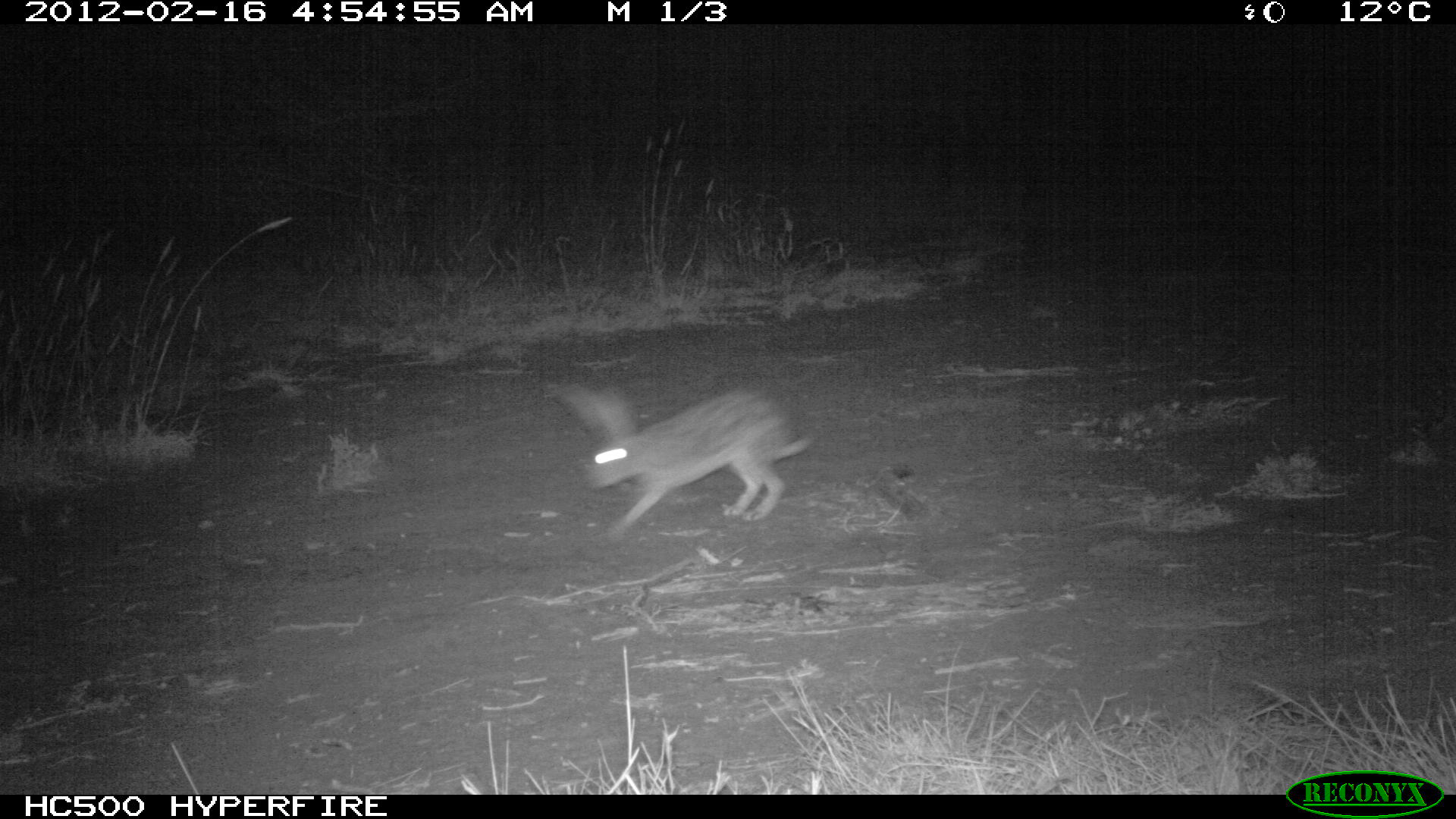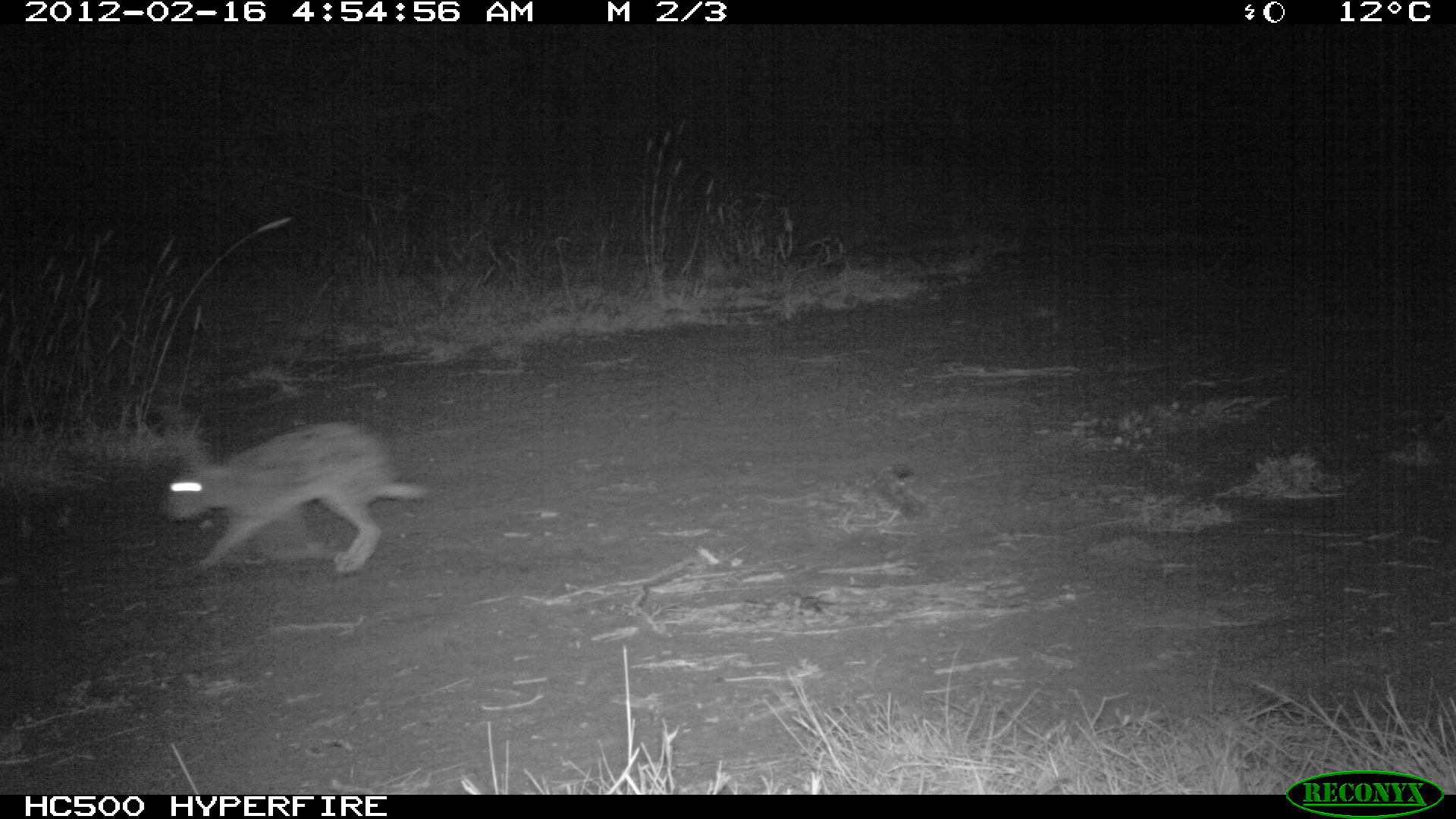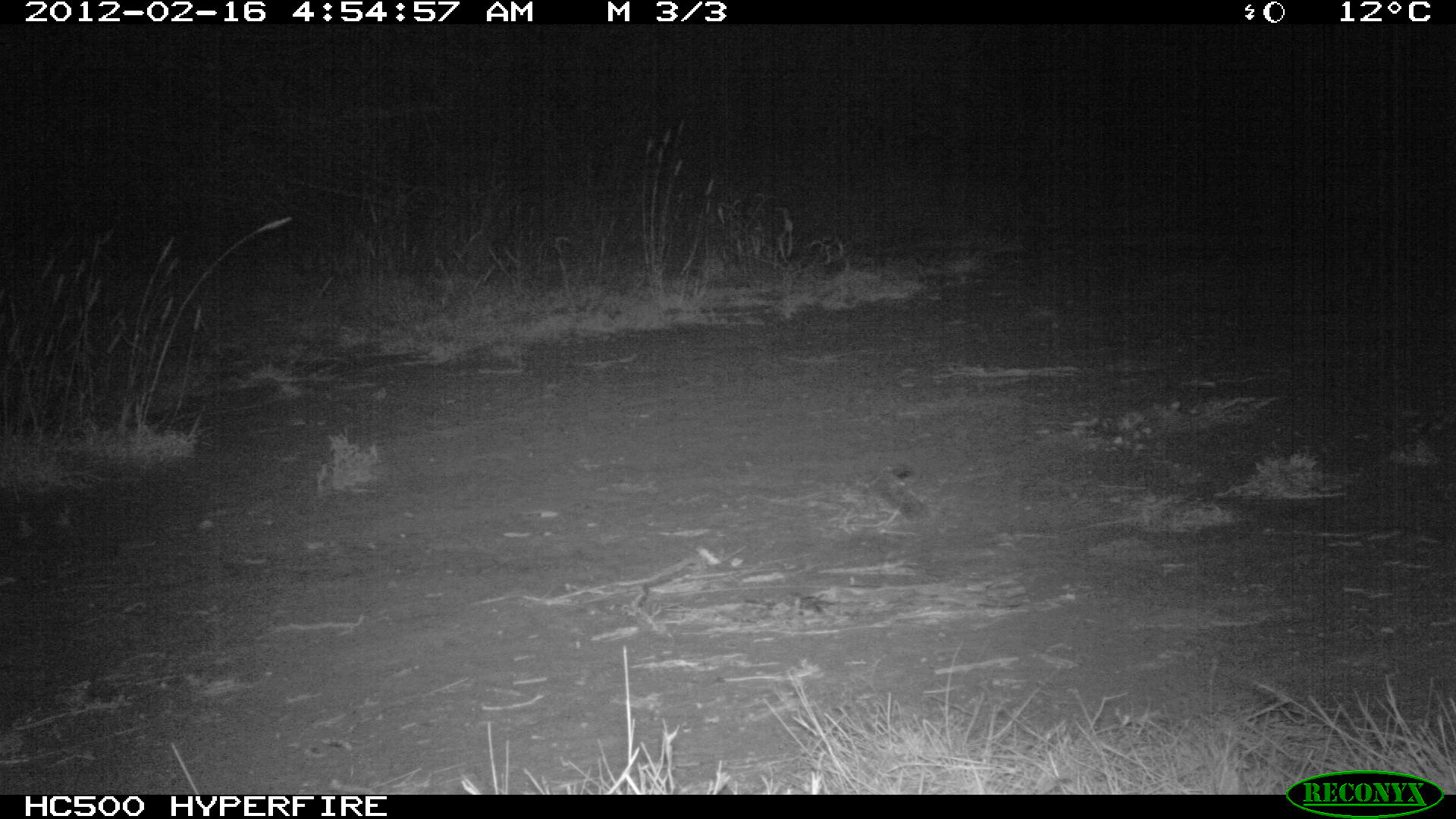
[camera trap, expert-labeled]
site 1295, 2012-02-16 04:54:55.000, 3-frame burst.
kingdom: Animalia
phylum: Chordata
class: Mammalia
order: Lagomorpha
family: Leporidae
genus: Lepus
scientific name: Lepus saxatilis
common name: scrub hare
Lepus saxatilis (scrub hare), count 1.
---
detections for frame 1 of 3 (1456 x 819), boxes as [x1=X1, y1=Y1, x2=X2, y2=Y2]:
lepus saxatilis: [x1=547, y1=377, x2=811, y2=542]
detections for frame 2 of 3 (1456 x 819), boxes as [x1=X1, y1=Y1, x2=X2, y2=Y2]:
lepus saxatilis: [x1=159, y1=419, x2=428, y2=574]